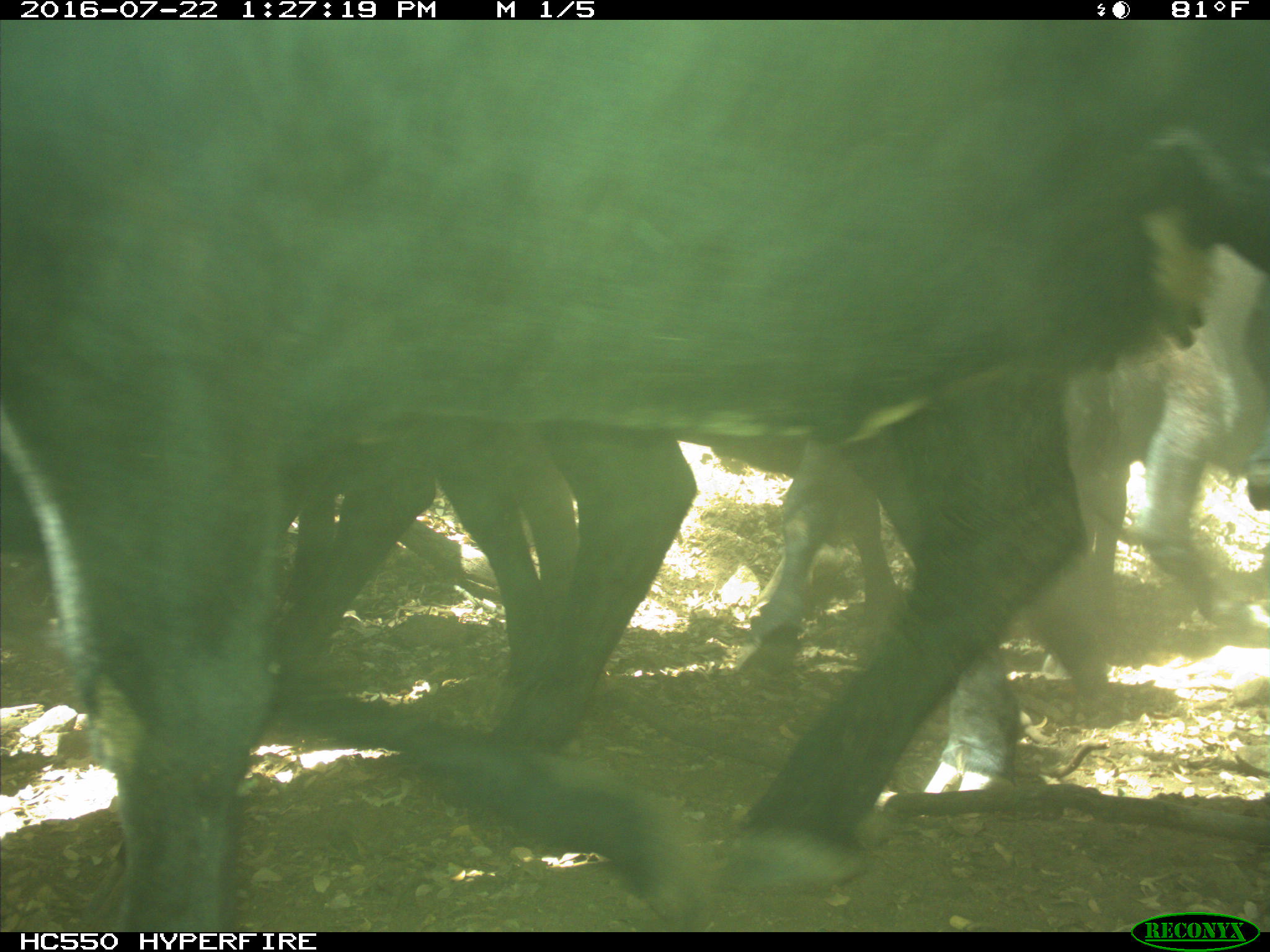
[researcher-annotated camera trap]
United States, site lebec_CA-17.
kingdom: Animalia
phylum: Chordata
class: Mammalia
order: Artiodactyla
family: Bovidae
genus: Bos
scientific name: Bos taurus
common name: domestic cow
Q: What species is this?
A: Bos taurus (domestic cow).